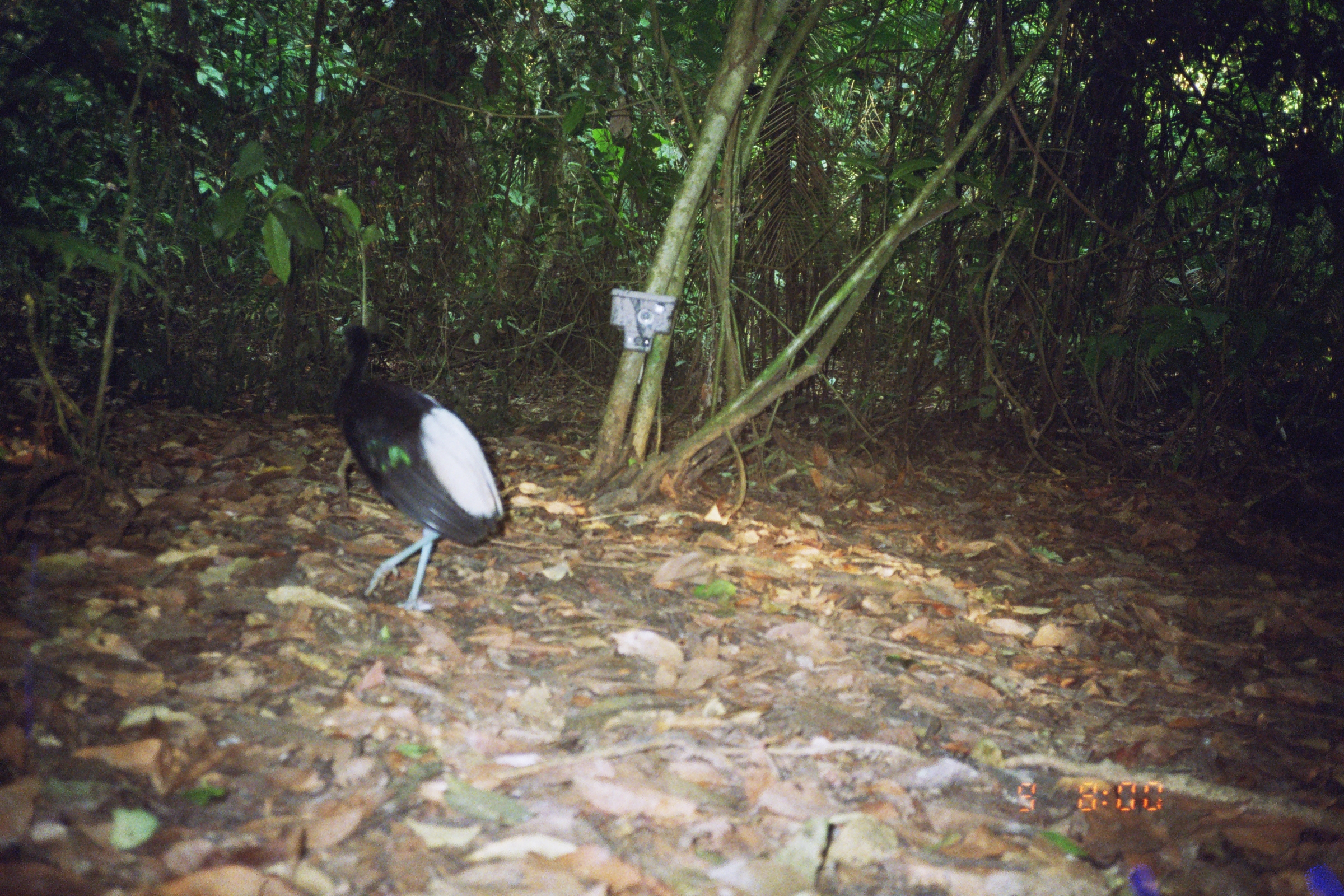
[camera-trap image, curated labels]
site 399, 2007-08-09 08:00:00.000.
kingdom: Animalia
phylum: Chordata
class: Aves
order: Gruiformes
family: Psophiidae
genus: Psophia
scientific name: Psophia leucoptera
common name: pale-winged trumpeter